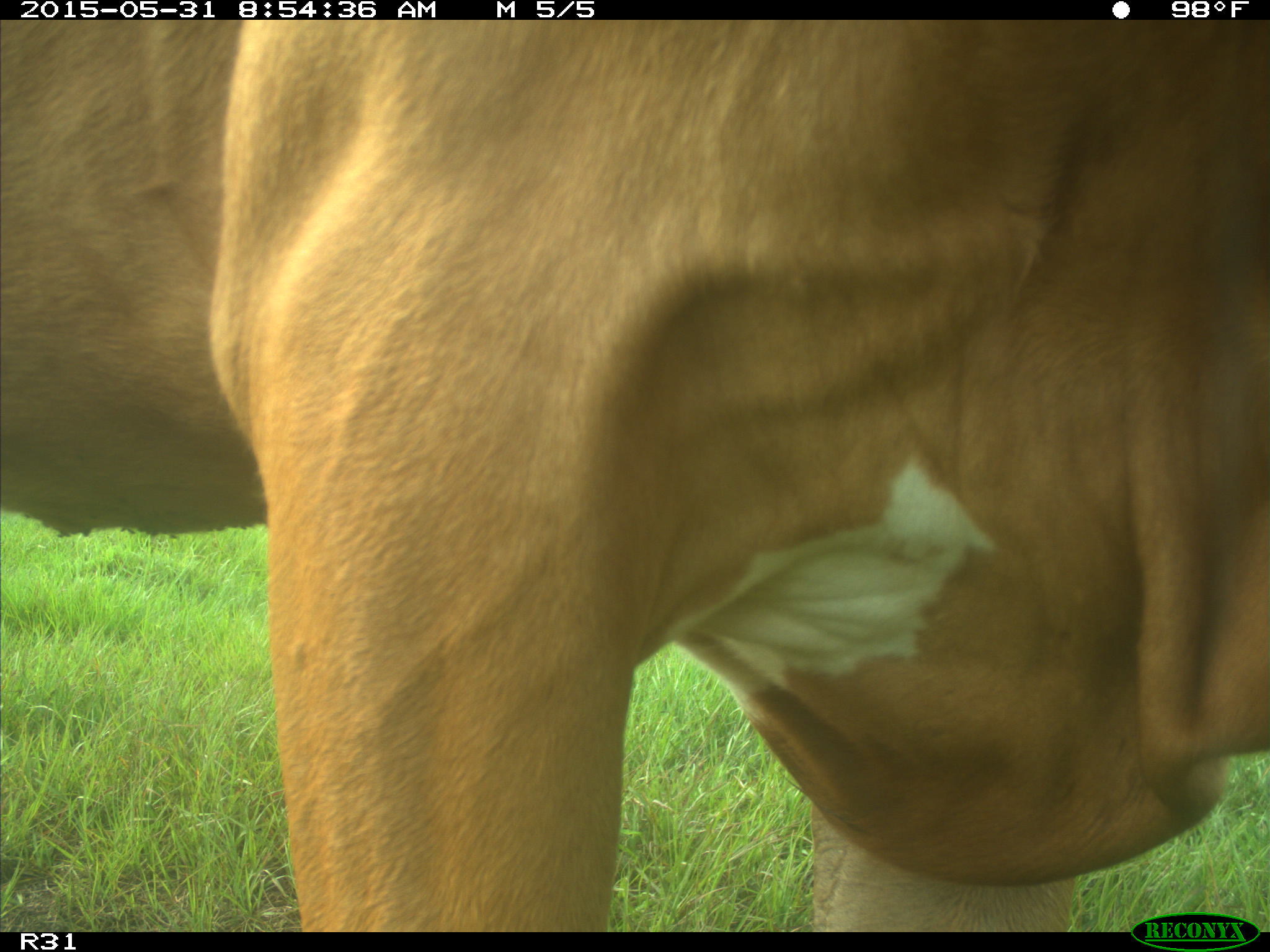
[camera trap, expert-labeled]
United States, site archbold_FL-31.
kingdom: Animalia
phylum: Chordata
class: Mammalia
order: Artiodactyla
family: Bovidae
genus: Bos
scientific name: Bos taurus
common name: domestic cow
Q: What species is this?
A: Bos taurus (domestic cow).